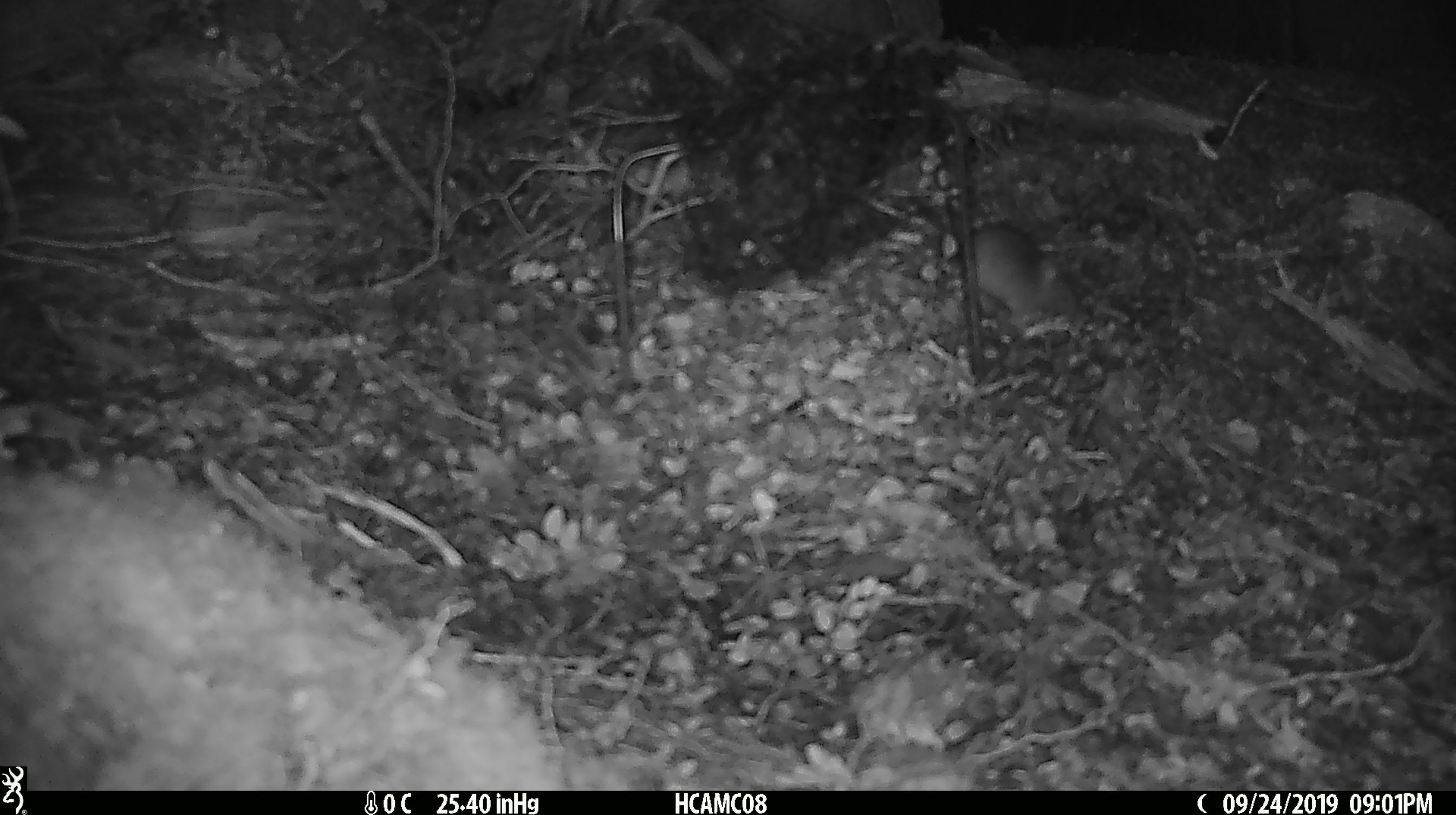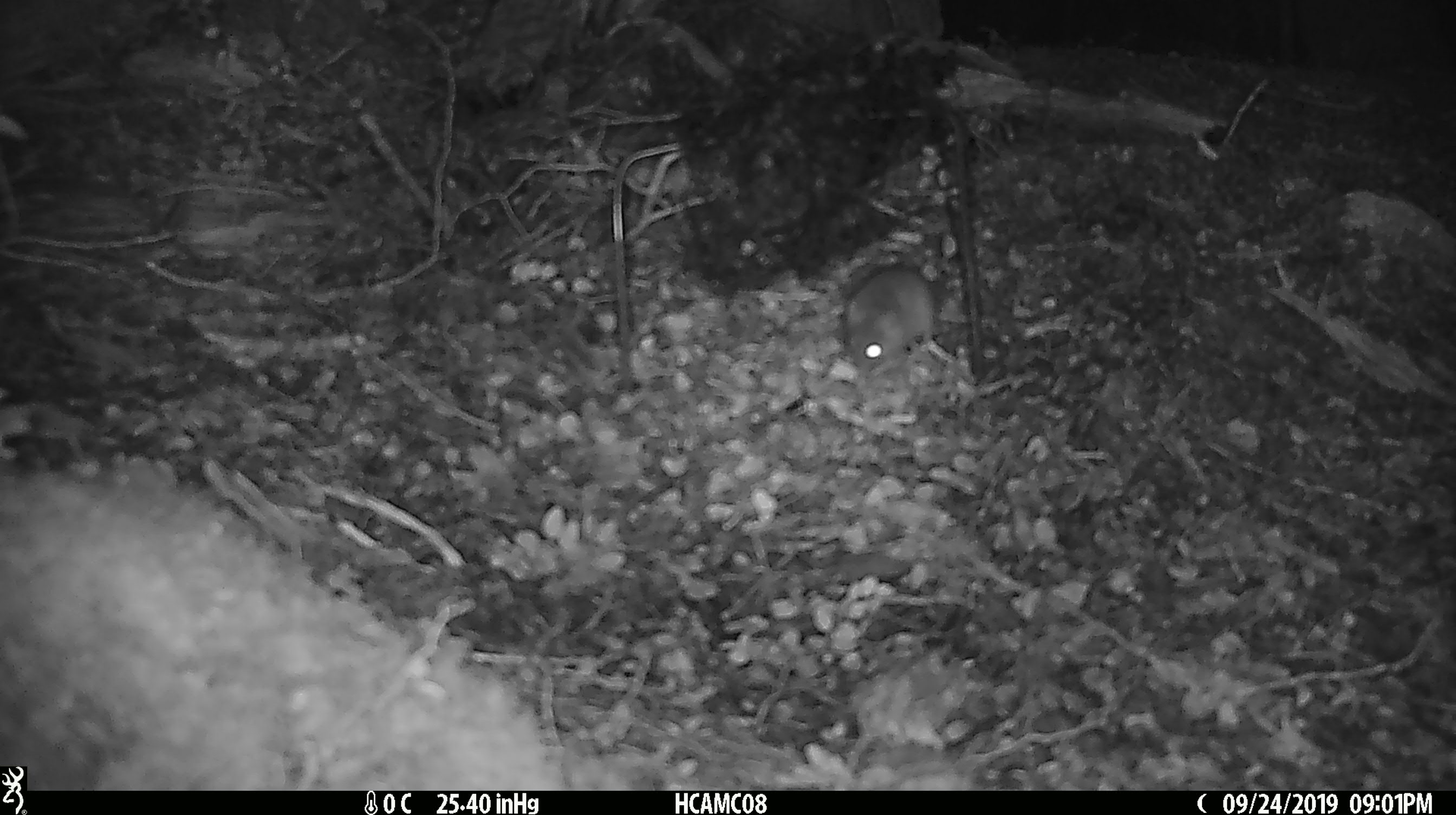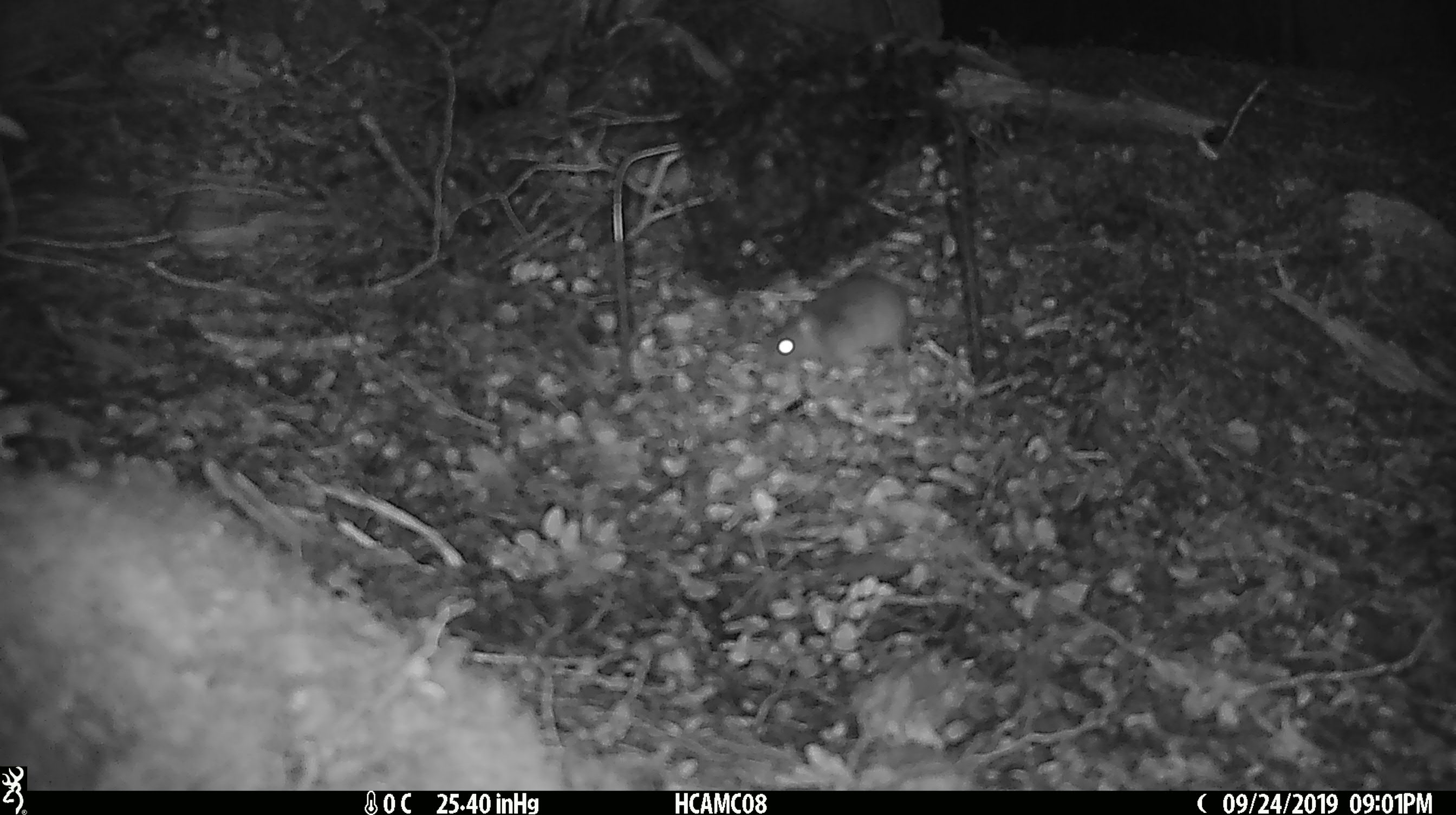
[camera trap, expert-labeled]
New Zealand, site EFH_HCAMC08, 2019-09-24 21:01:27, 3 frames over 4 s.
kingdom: Animalia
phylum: Chordata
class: Mammalia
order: Rodentia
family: Muridae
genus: Mus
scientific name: Mus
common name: mouse